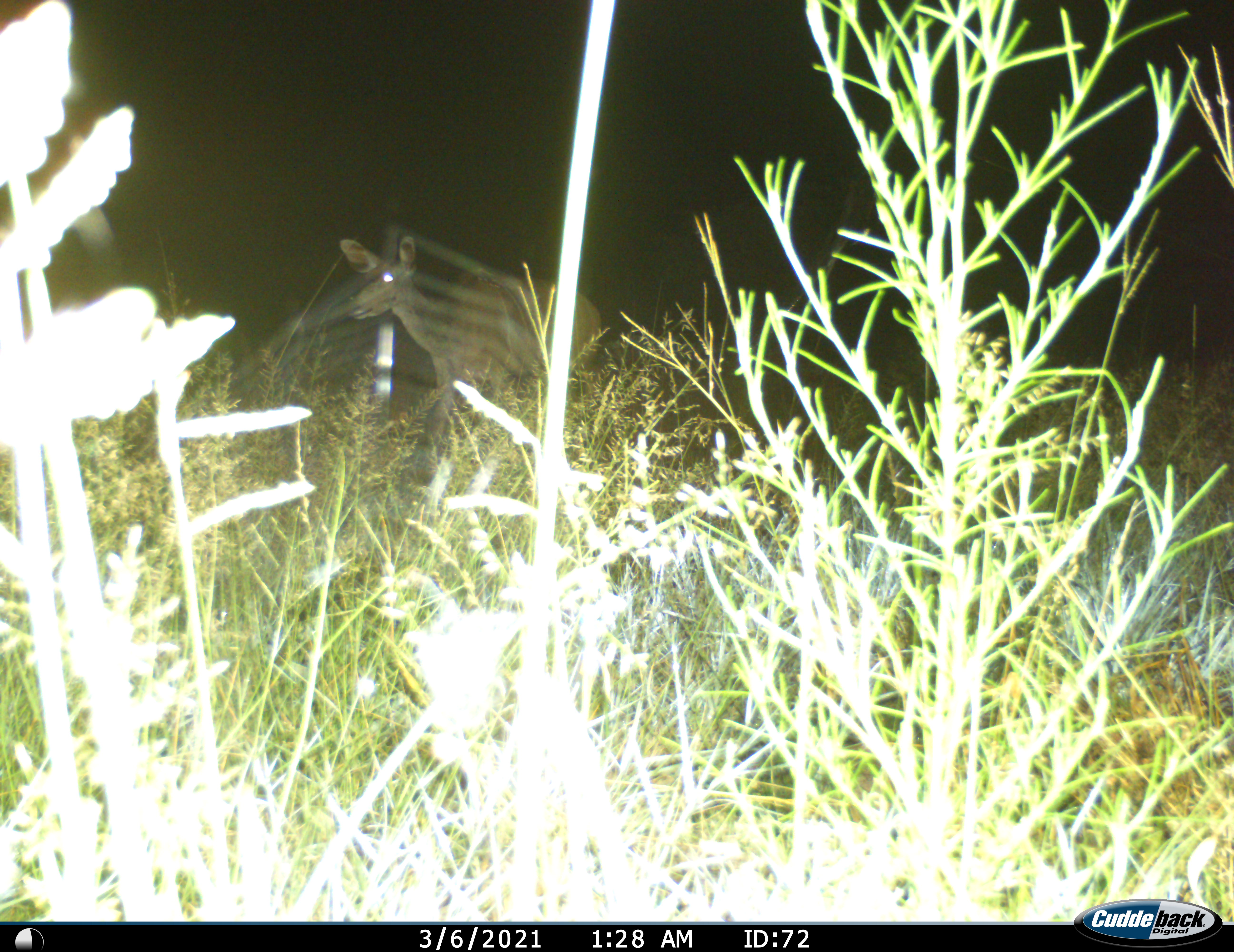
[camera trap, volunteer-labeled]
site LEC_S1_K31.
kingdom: Animalia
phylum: Chordata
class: Mammalia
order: Artiodactyla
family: Bovidae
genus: Sylvicapra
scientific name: Sylvicapra grimmia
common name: common duiker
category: duikercommongrey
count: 1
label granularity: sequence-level